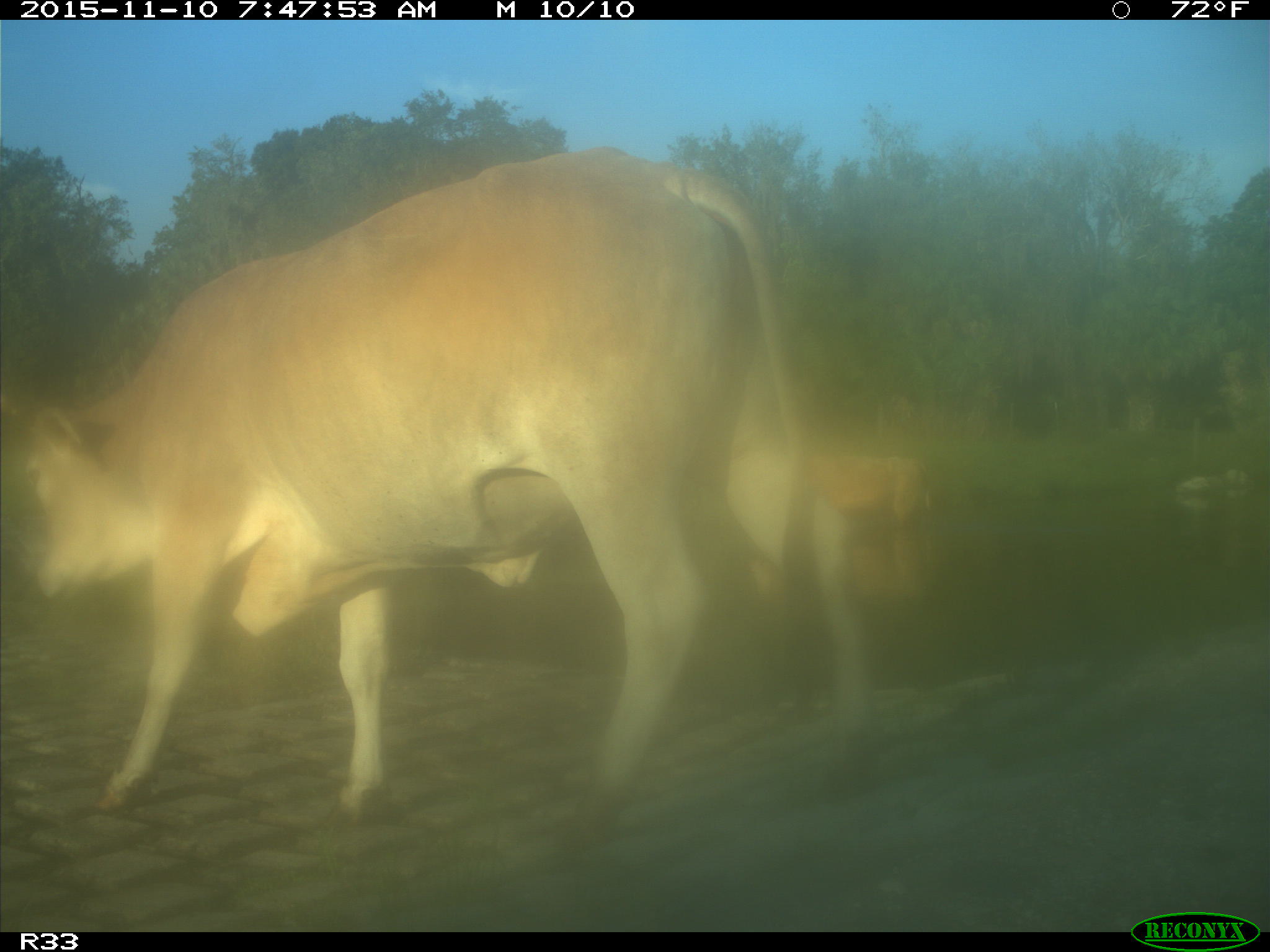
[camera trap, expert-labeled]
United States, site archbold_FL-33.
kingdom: Animalia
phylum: Chordata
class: Mammalia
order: Artiodactyla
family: Bovidae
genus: Bos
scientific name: Bos taurus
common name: domestic cow